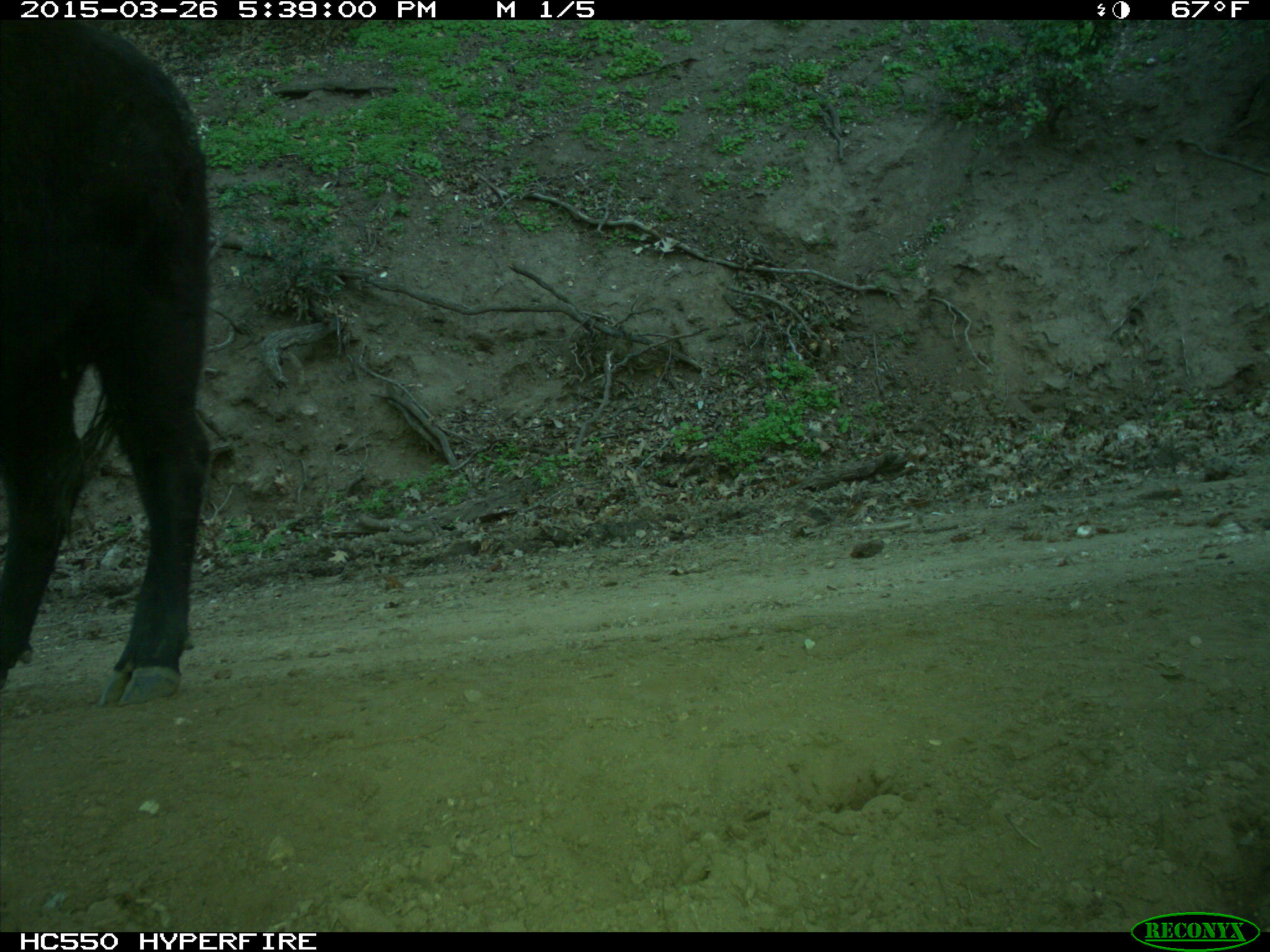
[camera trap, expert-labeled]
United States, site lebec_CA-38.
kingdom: Animalia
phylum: Chordata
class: Mammalia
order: Artiodactyla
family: Bovidae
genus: Bos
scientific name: Bos taurus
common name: domestic cow